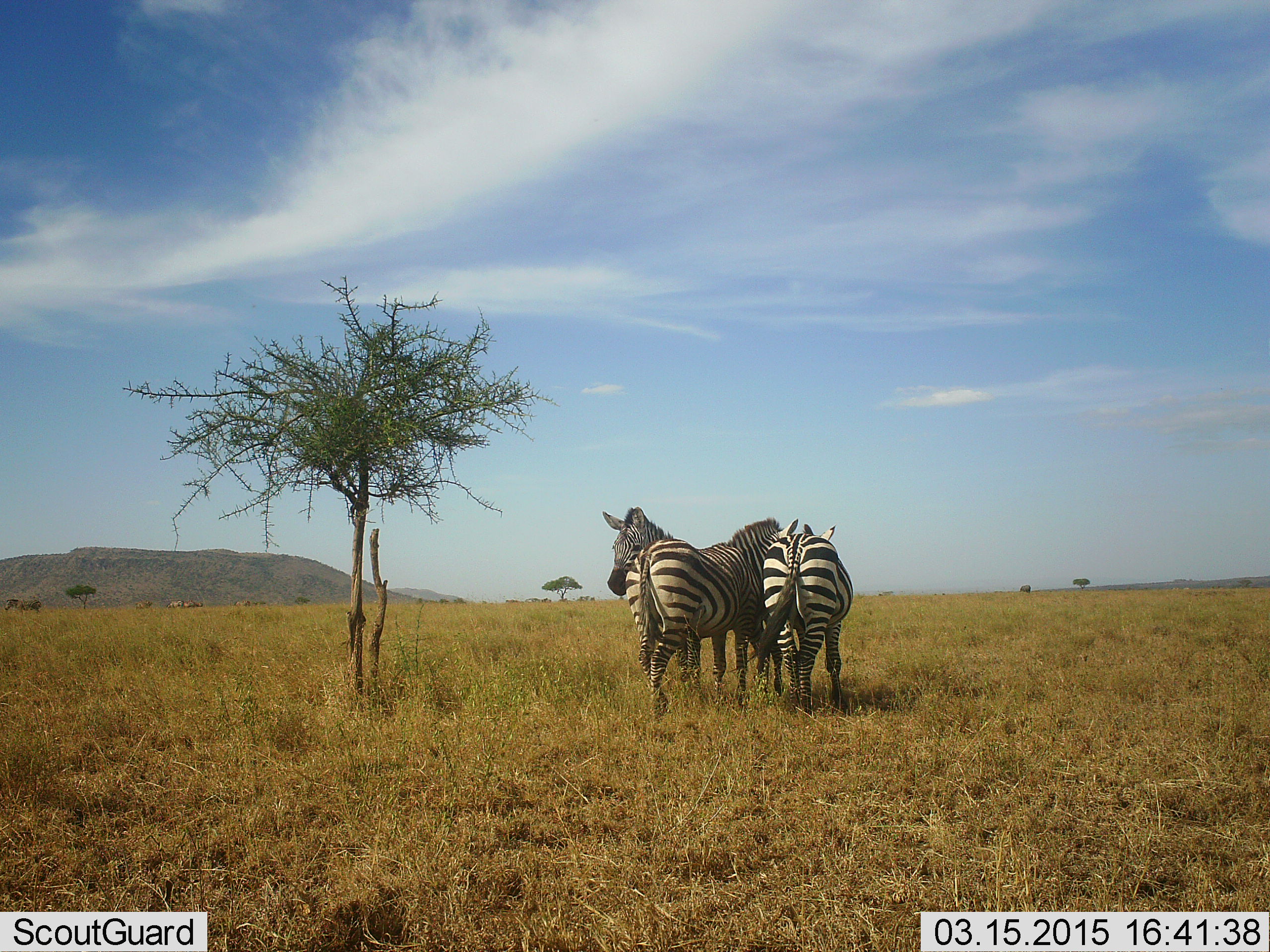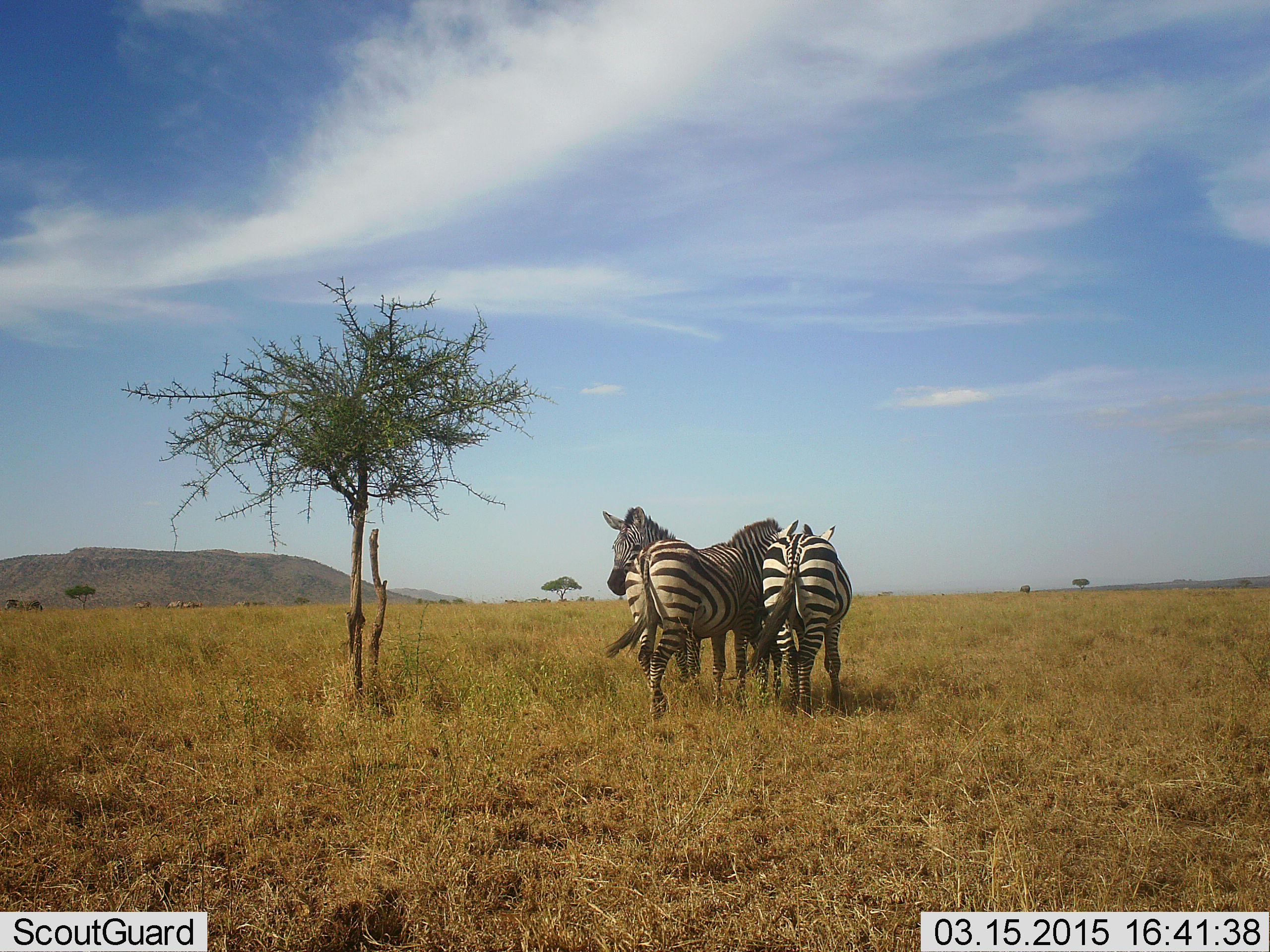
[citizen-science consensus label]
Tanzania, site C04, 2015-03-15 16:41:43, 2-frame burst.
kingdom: Animalia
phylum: Chordata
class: Mammalia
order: Perissodactyla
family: Equidae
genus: Equus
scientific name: Equus quagga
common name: plains zebra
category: zebra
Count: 3.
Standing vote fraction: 80%.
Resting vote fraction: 0%.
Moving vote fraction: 0%.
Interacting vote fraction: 40%.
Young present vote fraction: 0%.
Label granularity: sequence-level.